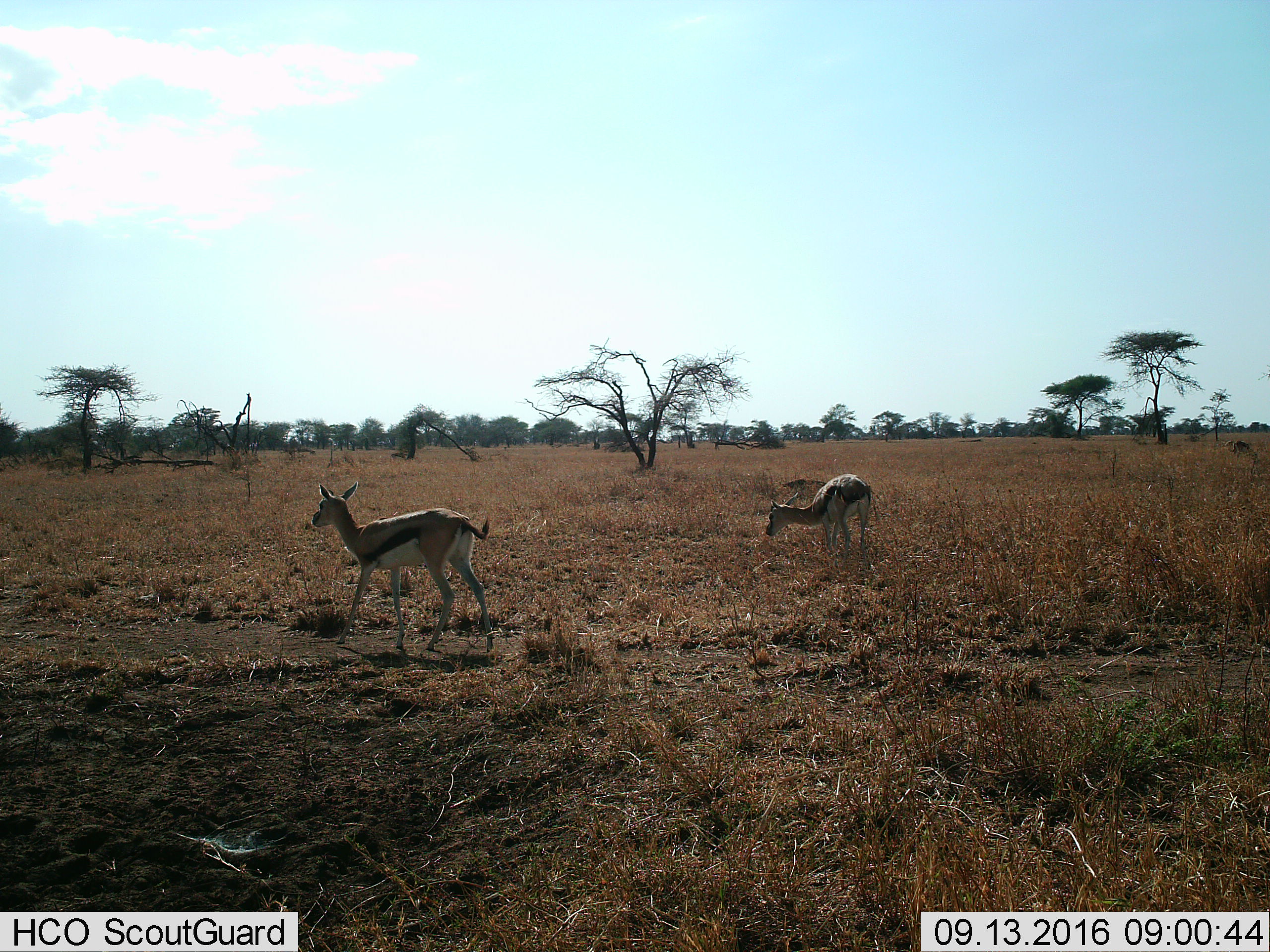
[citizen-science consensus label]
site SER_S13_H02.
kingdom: Animalia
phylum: Chordata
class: Mammalia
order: Artiodactyla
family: Bovidae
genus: Eudorcas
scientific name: Eudorcas thomsonii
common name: thomson's gazelle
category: gazellethomsons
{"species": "gazellethomsons (thomson's gazelle) (Eudorcas thomsonii)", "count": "2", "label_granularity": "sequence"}